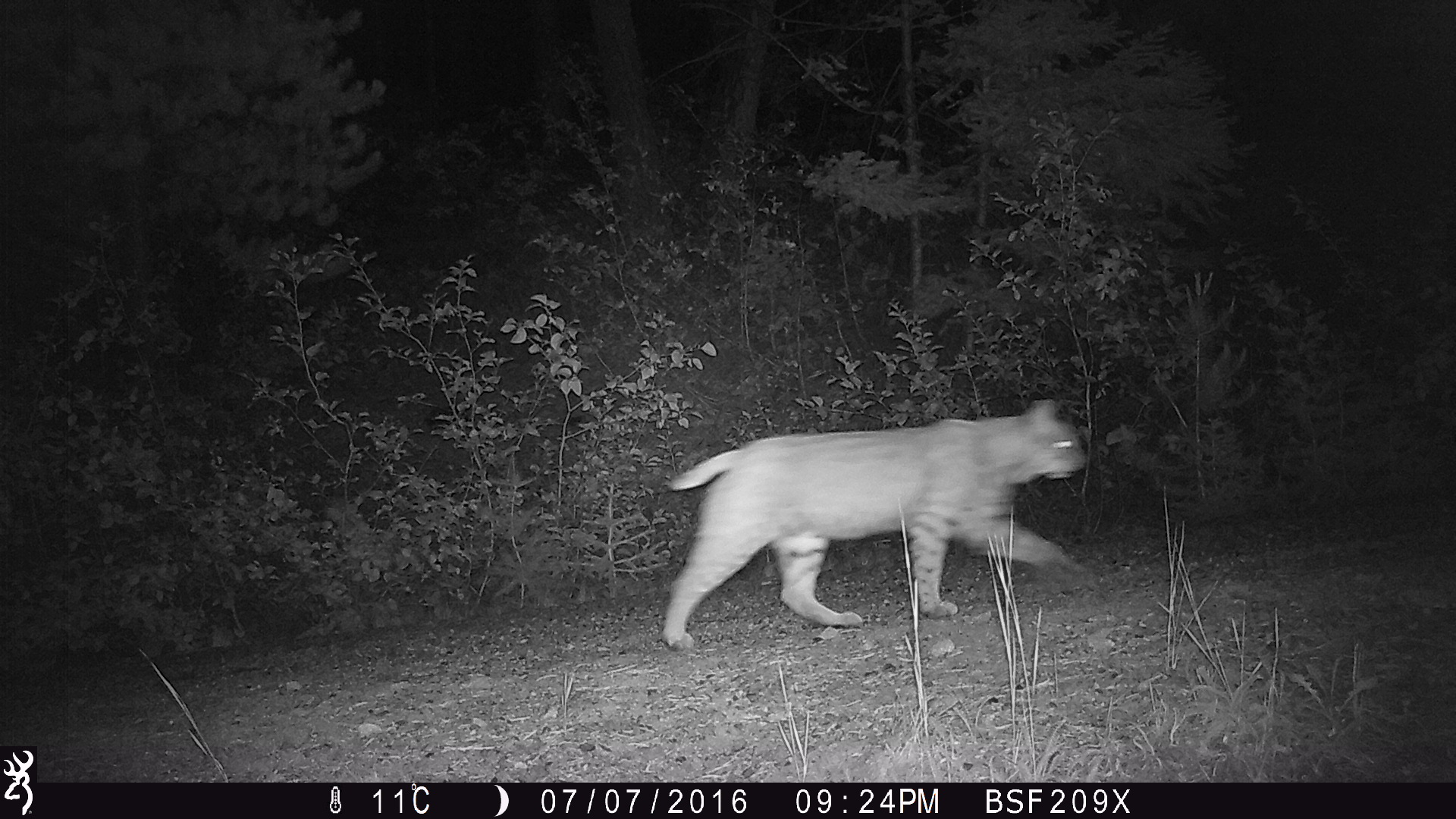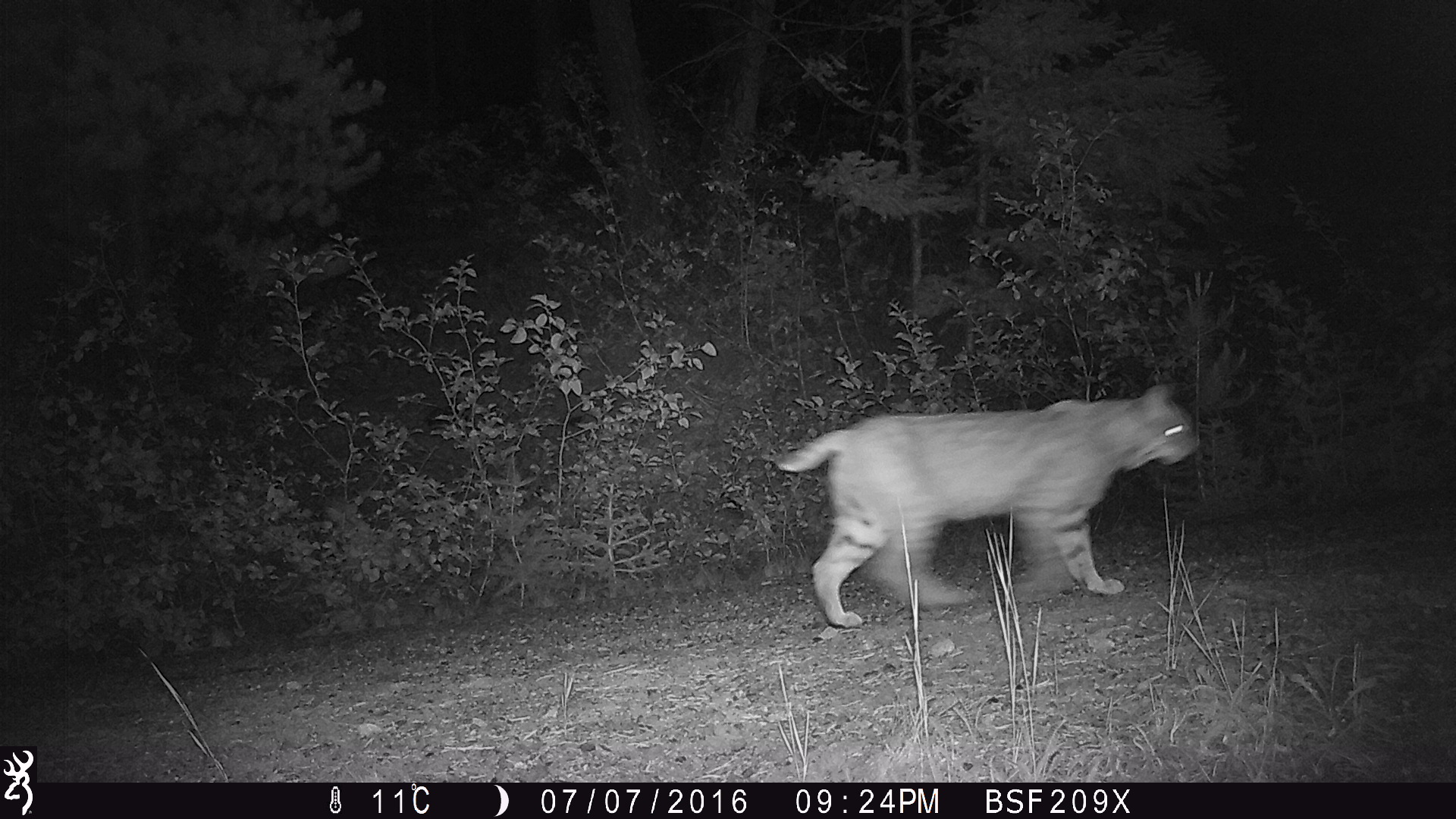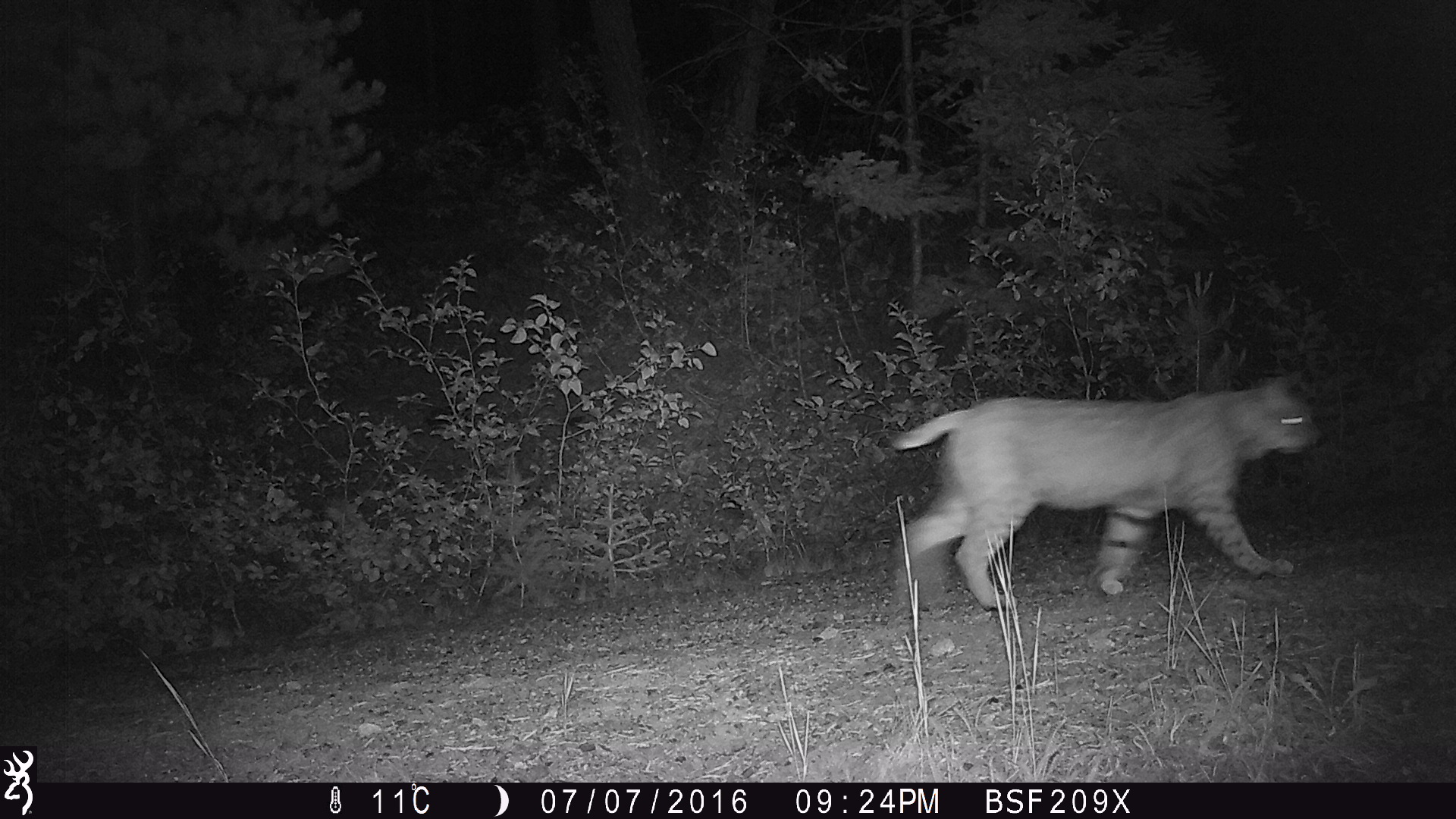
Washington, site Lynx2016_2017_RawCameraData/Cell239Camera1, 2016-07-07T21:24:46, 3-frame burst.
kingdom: Animalia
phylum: Chordata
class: Mammalia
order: Carnivora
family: Felidae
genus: Lynx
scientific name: Lynx rufus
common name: bobcat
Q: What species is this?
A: Lynx rufus (bobcat).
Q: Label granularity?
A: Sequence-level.